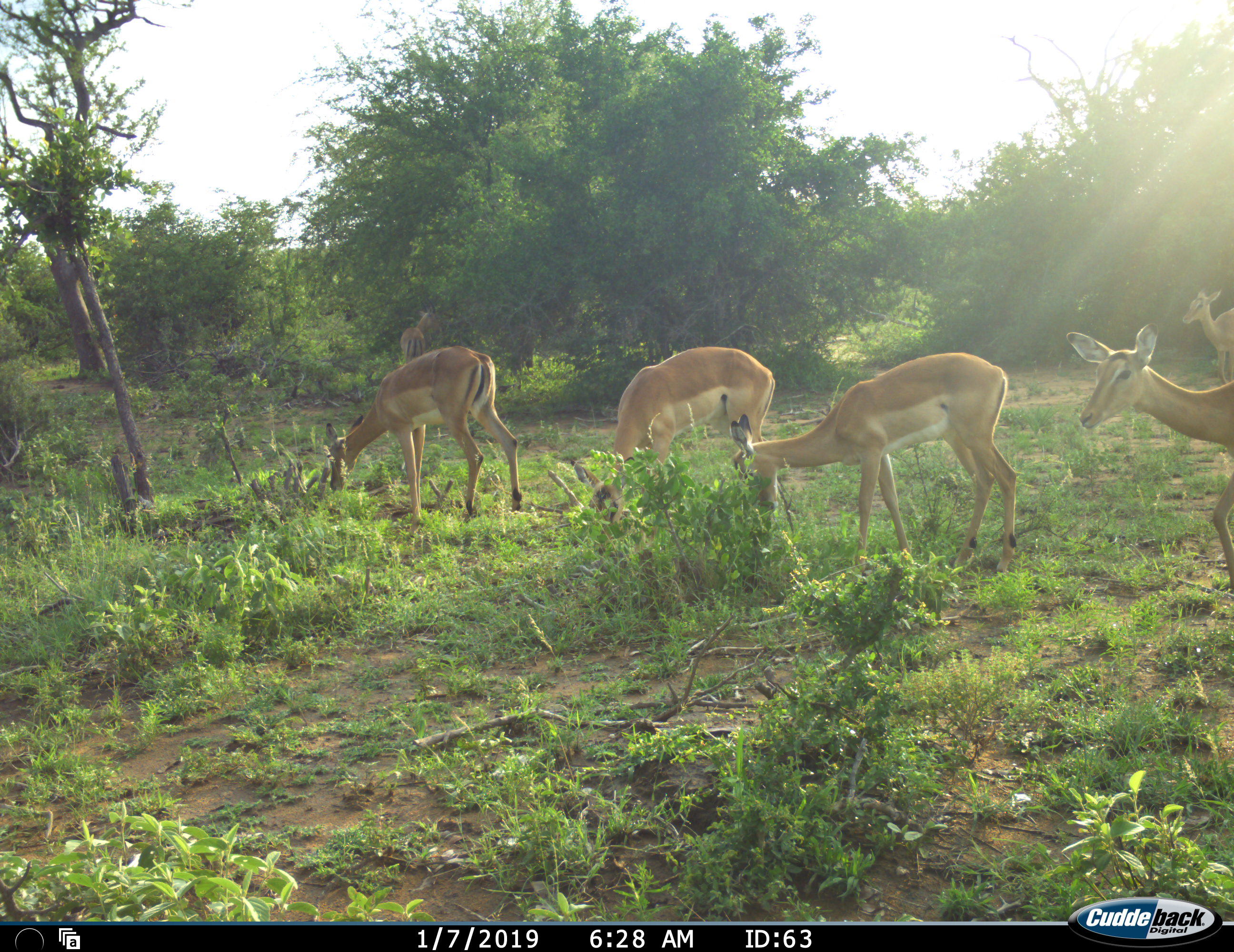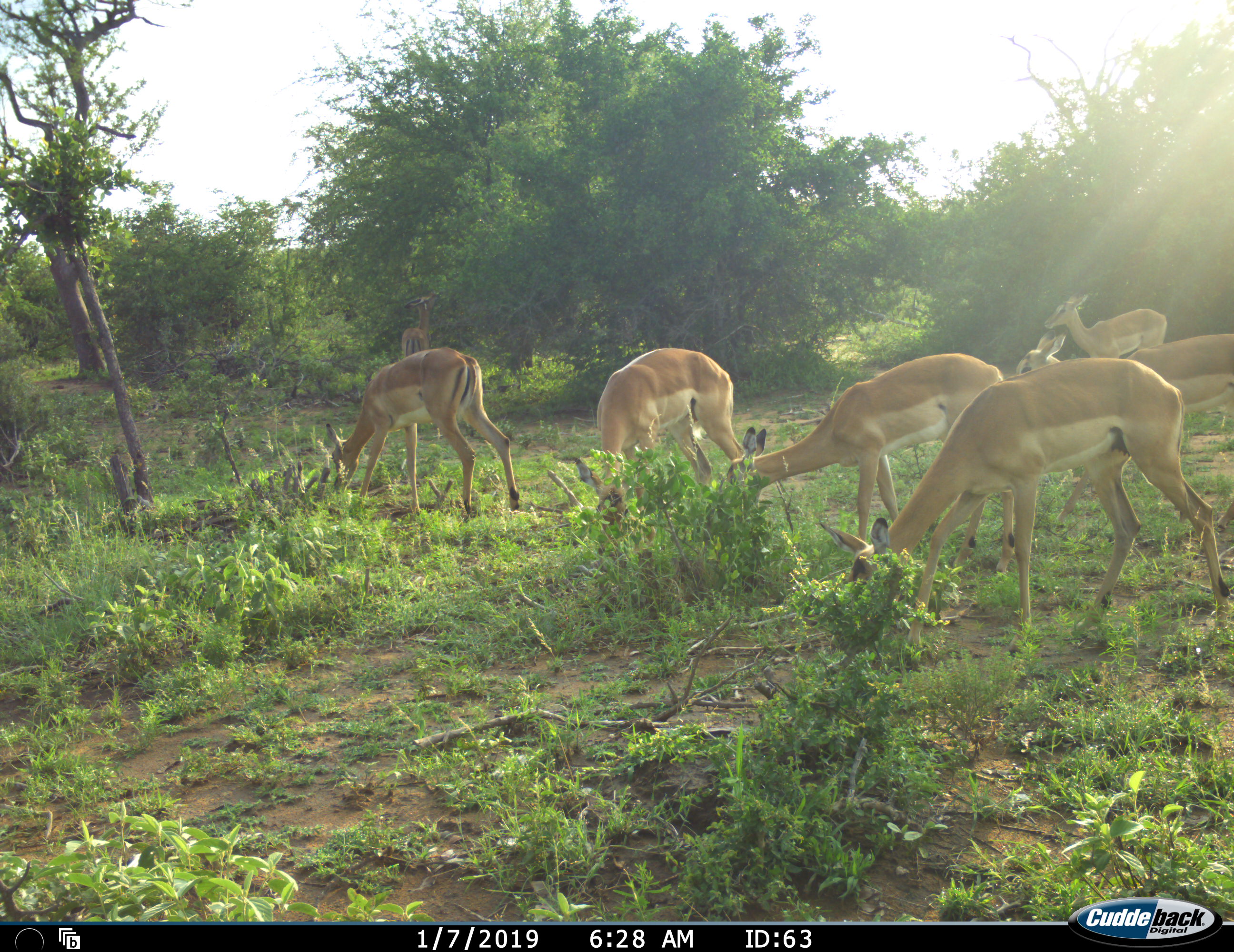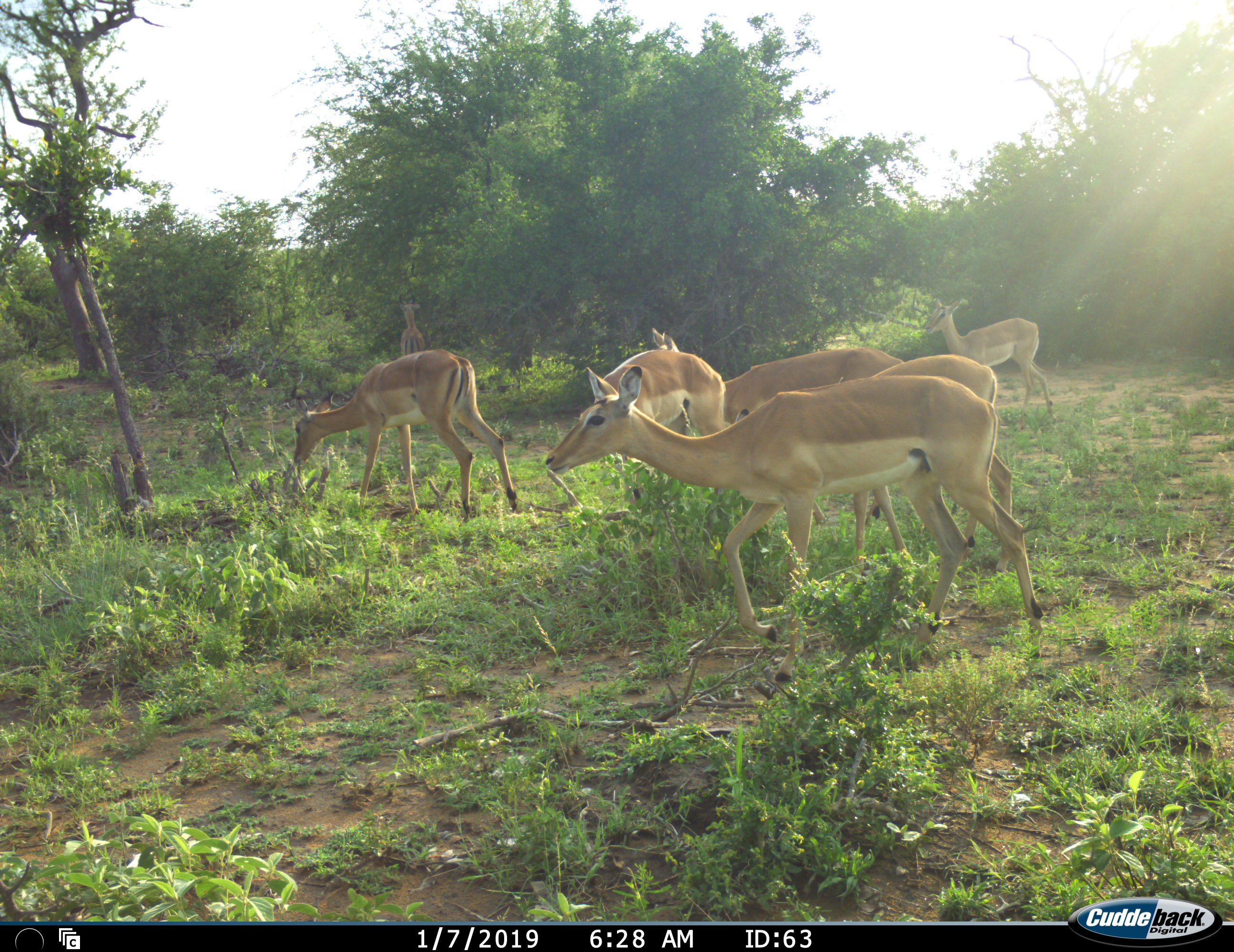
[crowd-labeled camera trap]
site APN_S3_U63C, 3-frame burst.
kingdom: Animalia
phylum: Chordata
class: Mammalia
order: Artiodactyla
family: Bovidae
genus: Aepyceros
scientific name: Aepyceros melampus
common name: impala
Impala (Aepyceros melampus), count 7. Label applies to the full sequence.